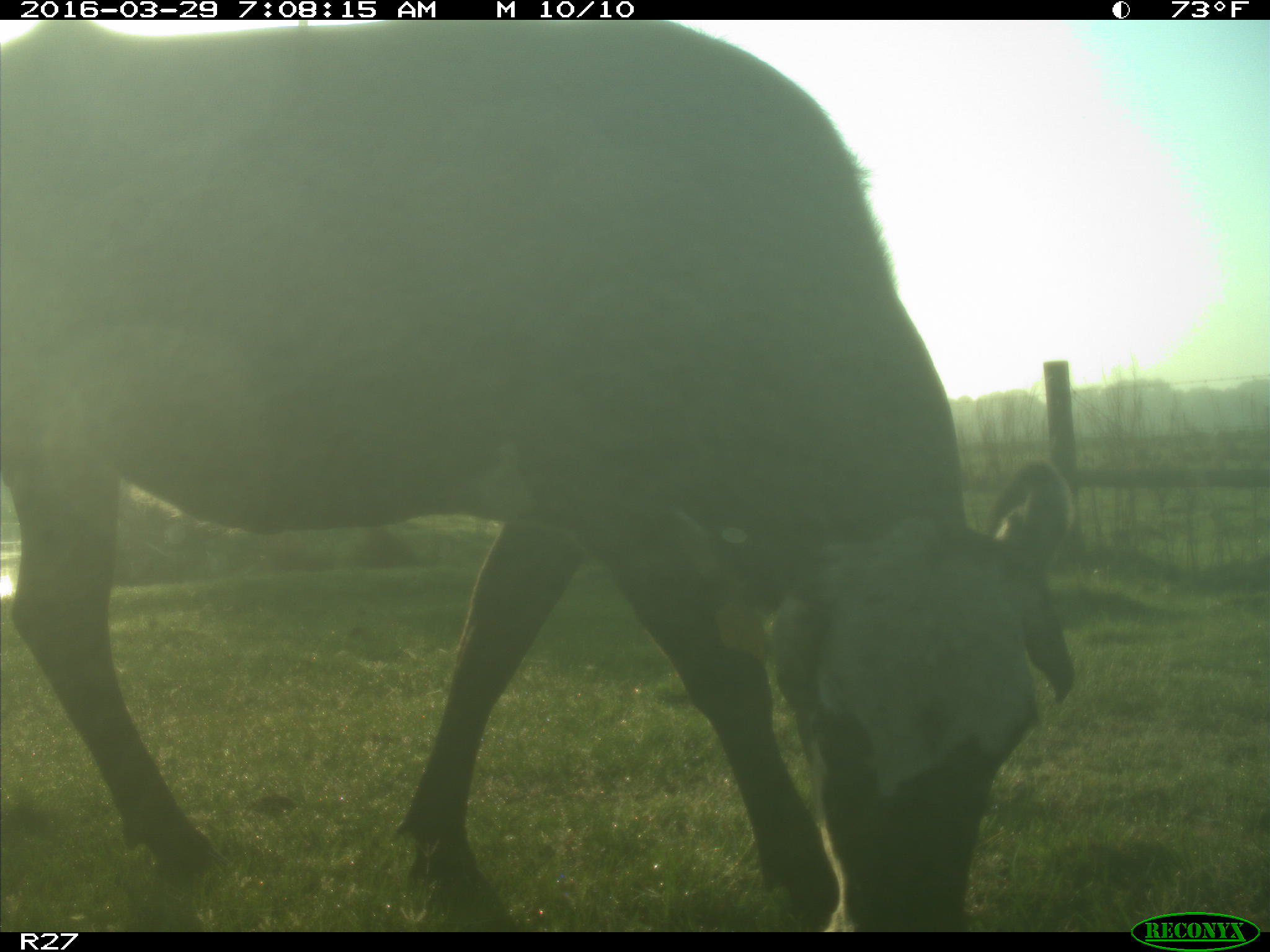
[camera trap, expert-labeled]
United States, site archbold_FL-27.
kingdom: Animalia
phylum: Chordata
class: Mammalia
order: Artiodactyla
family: Bovidae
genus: Bos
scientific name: Bos taurus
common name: domestic cow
Bos taurus (domestic cow).